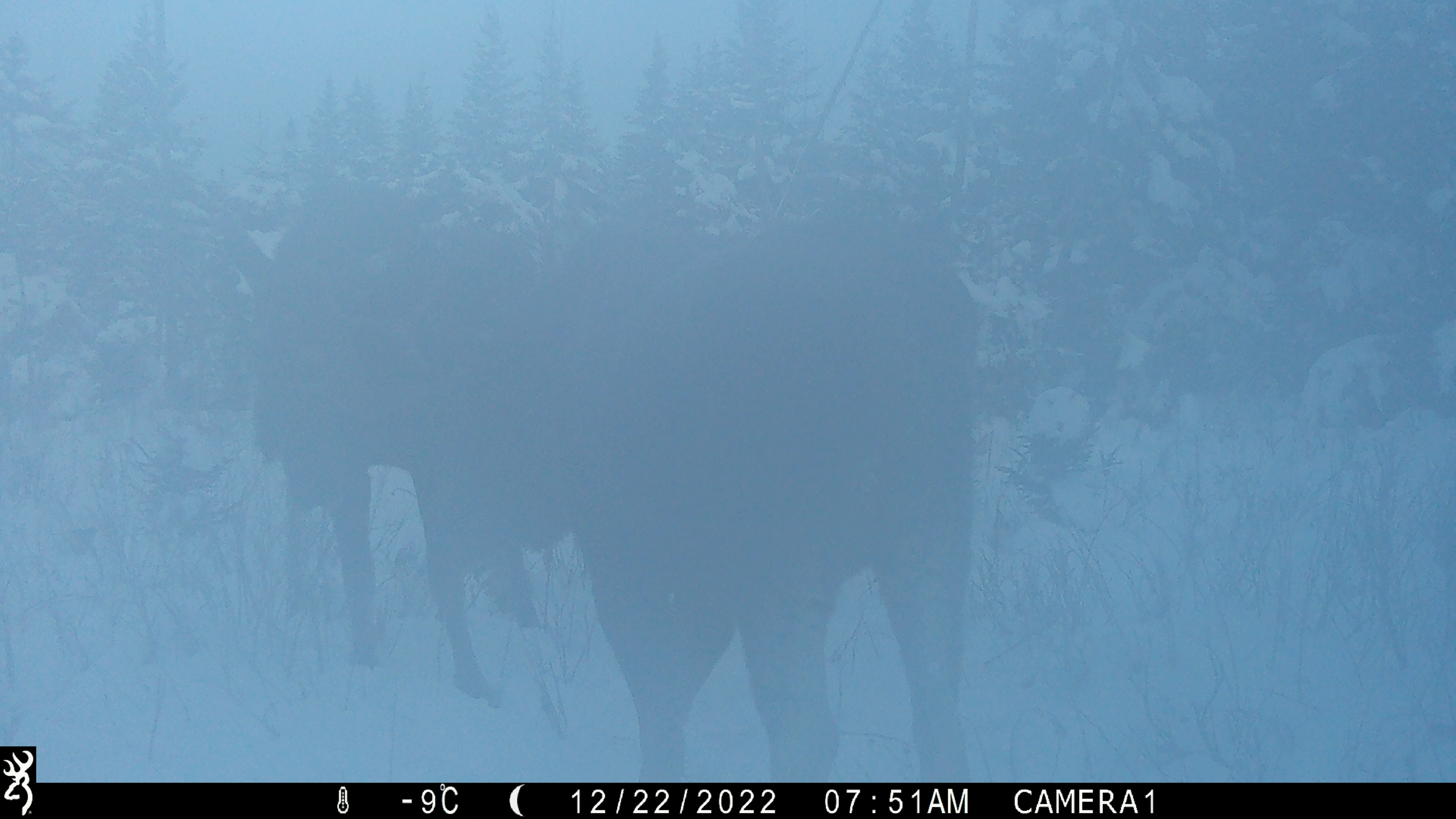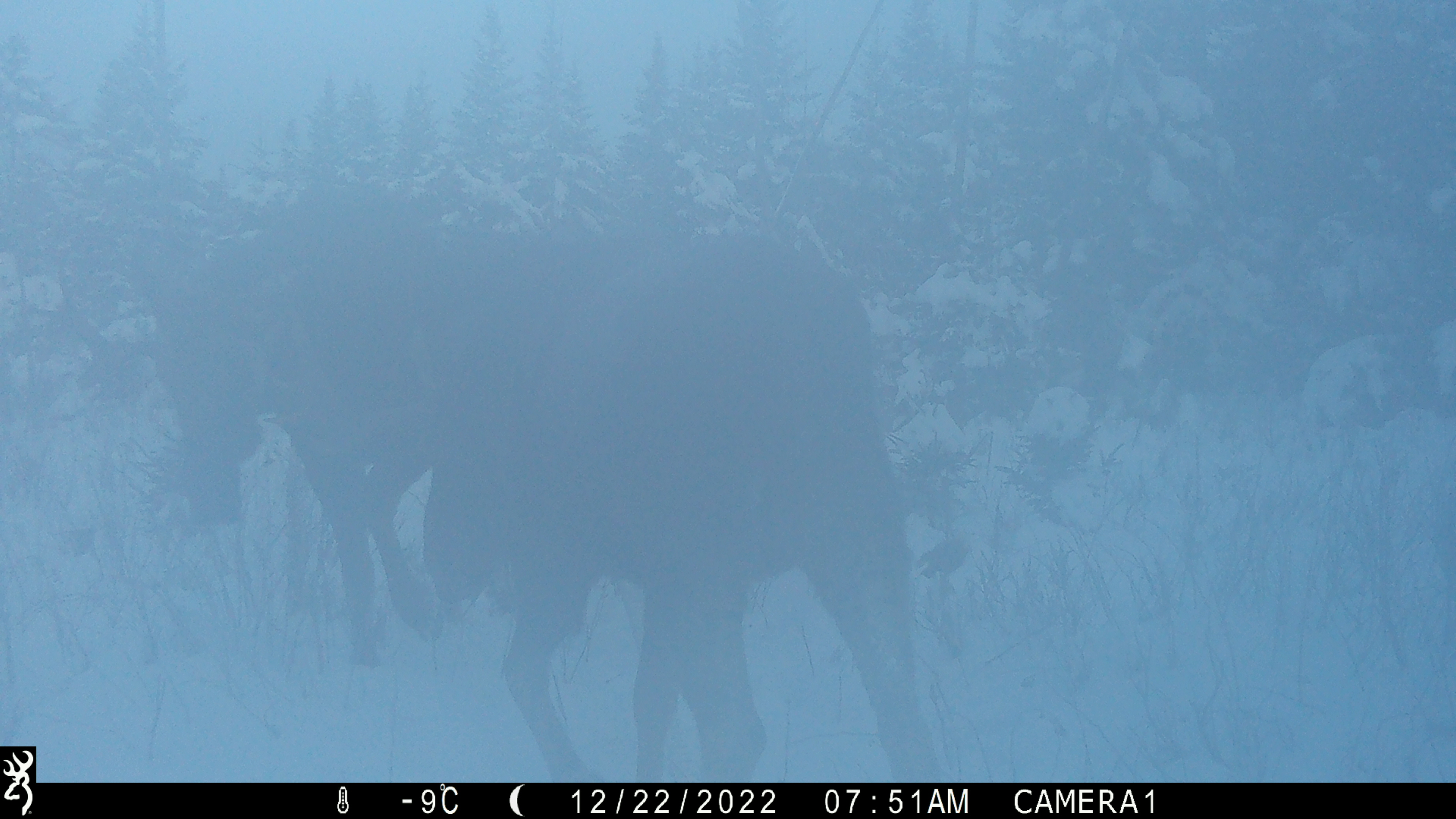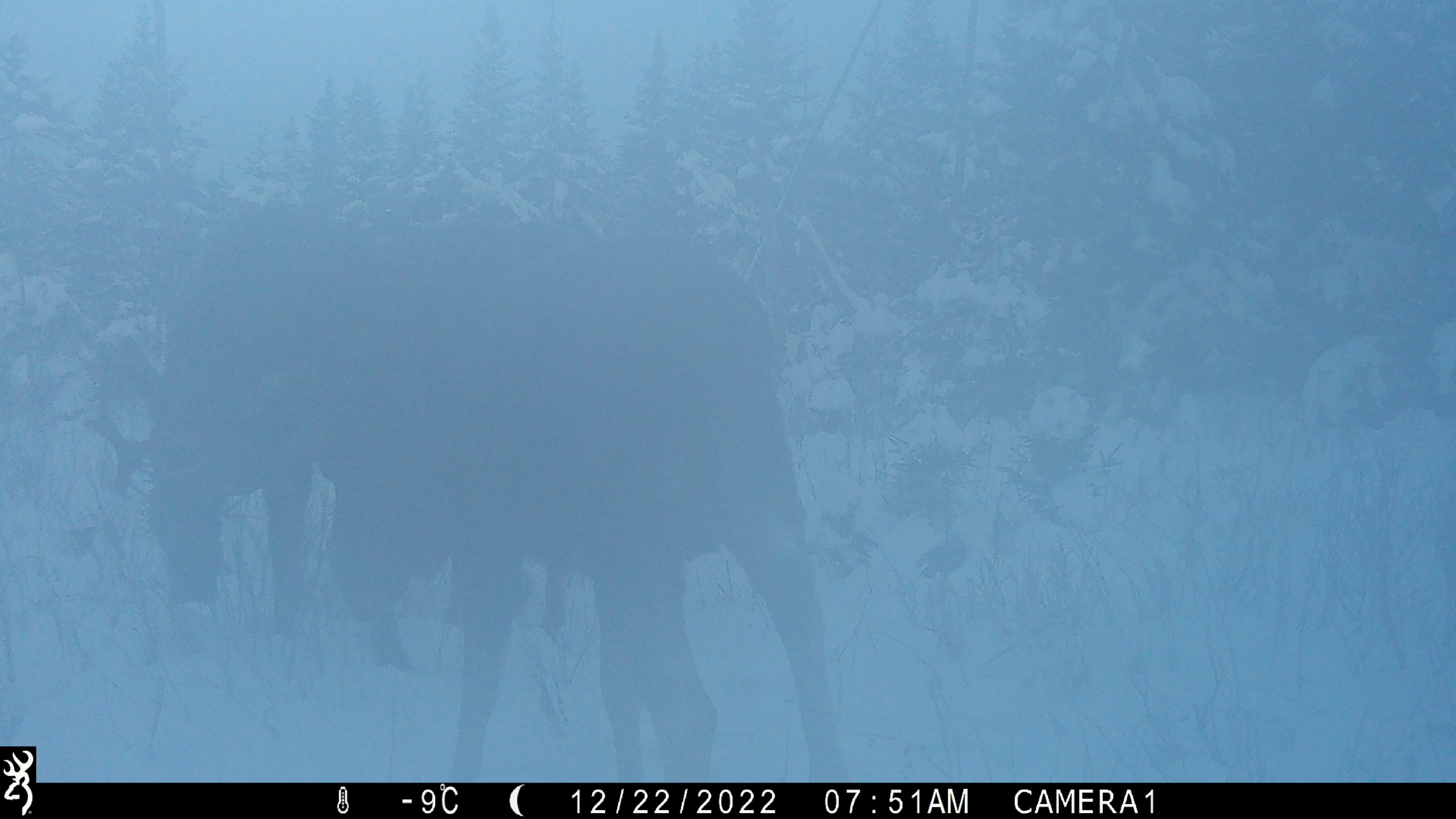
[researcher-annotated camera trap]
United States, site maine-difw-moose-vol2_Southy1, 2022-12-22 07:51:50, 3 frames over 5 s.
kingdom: Animalia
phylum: Chordata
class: Mammalia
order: Artiodactyla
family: Cervidae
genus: Alces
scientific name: Alces alces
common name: moose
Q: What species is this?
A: Moose (Alces alces).